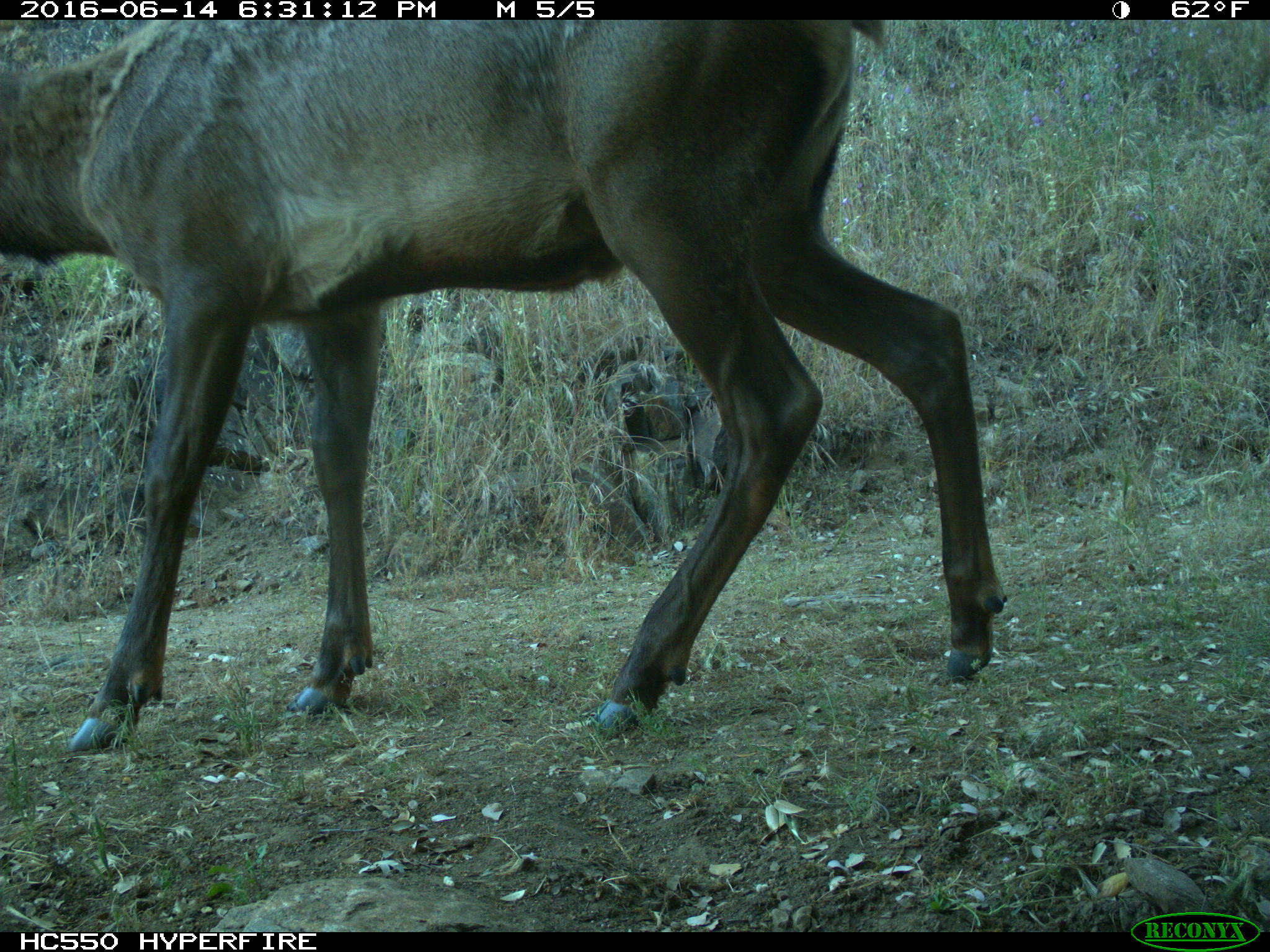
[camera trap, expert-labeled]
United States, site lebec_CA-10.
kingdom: Animalia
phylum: Chordata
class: Mammalia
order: Artiodactyla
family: Cervidae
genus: Cervus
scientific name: Cervus canadensis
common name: elk